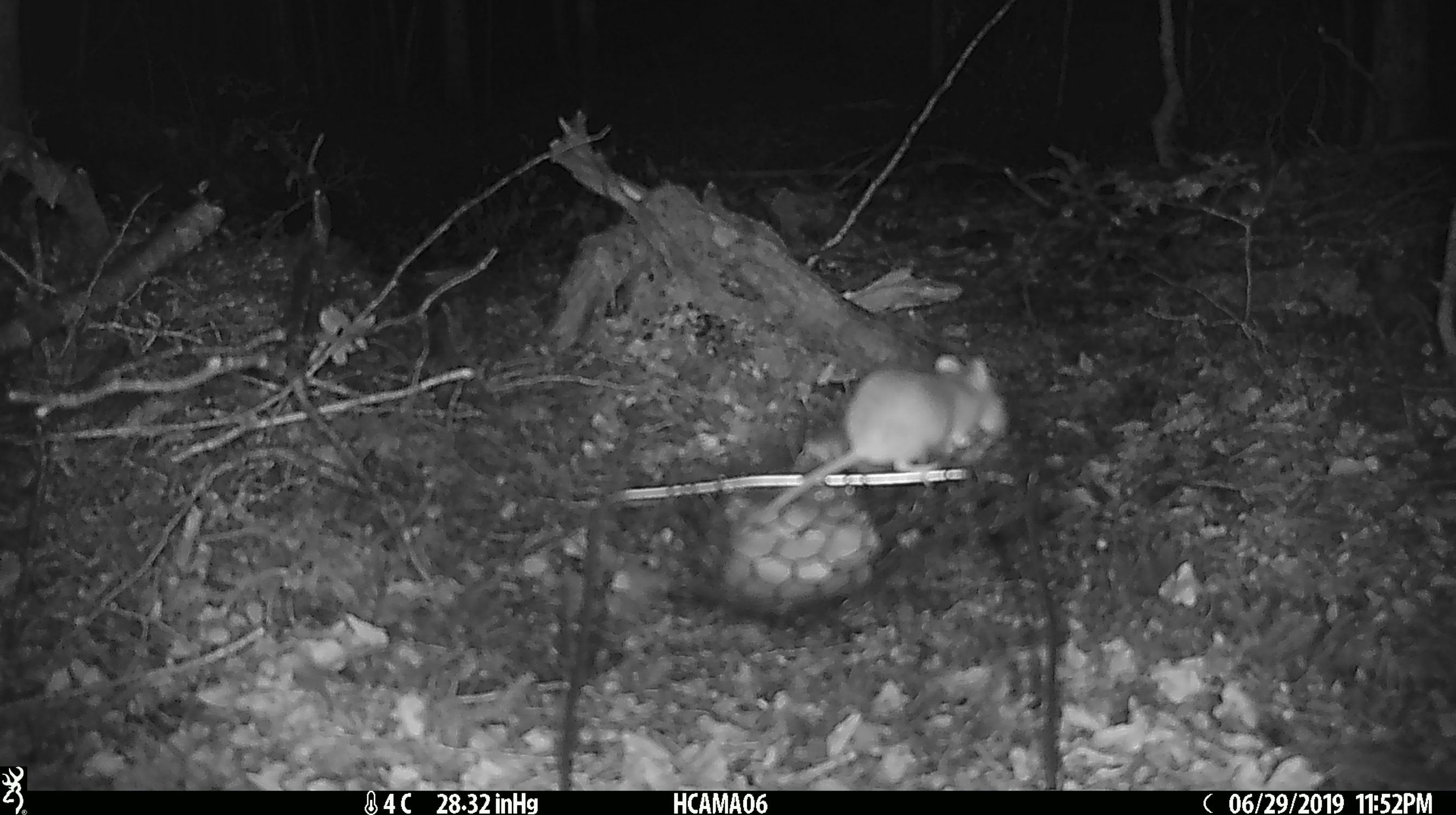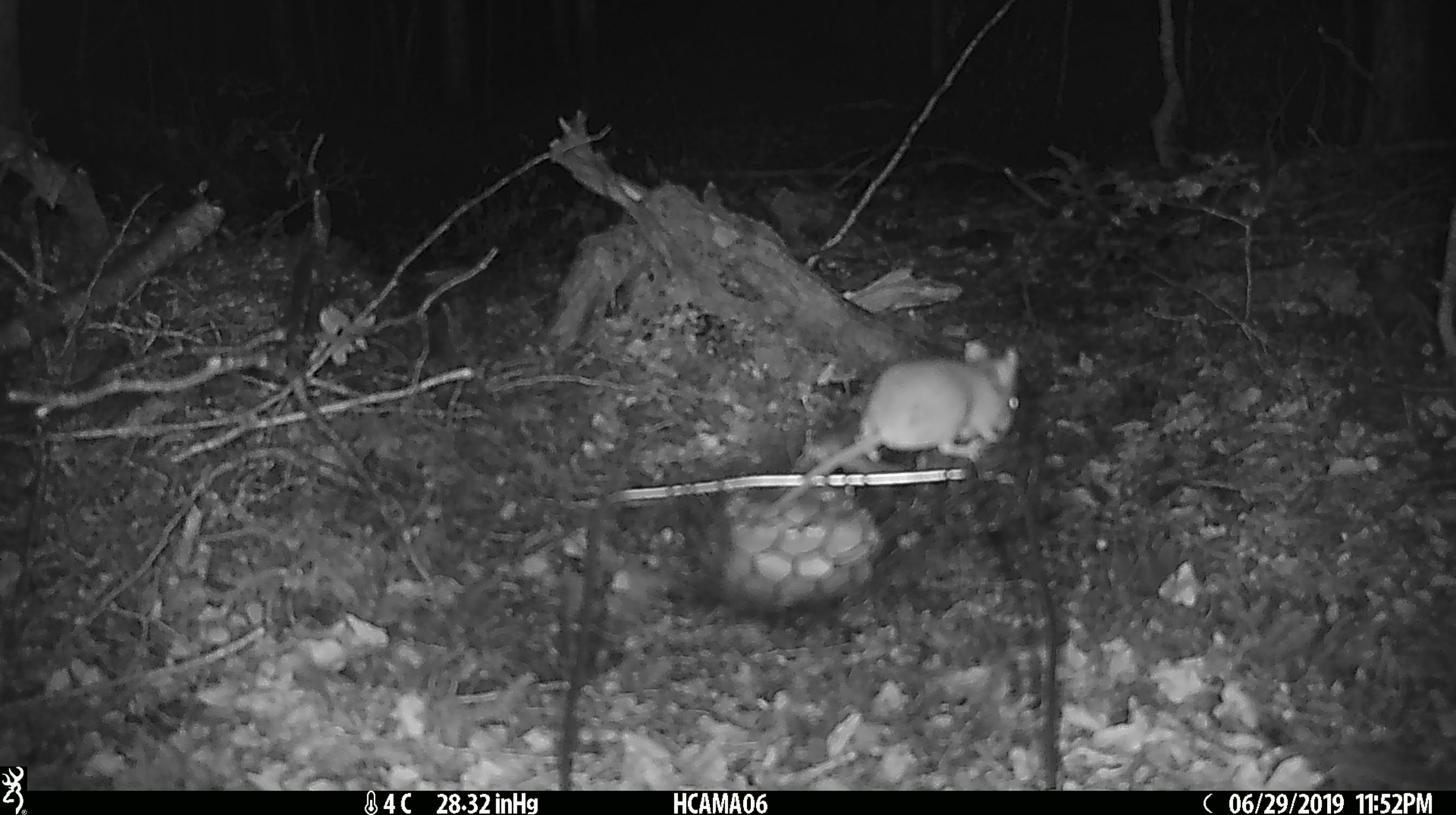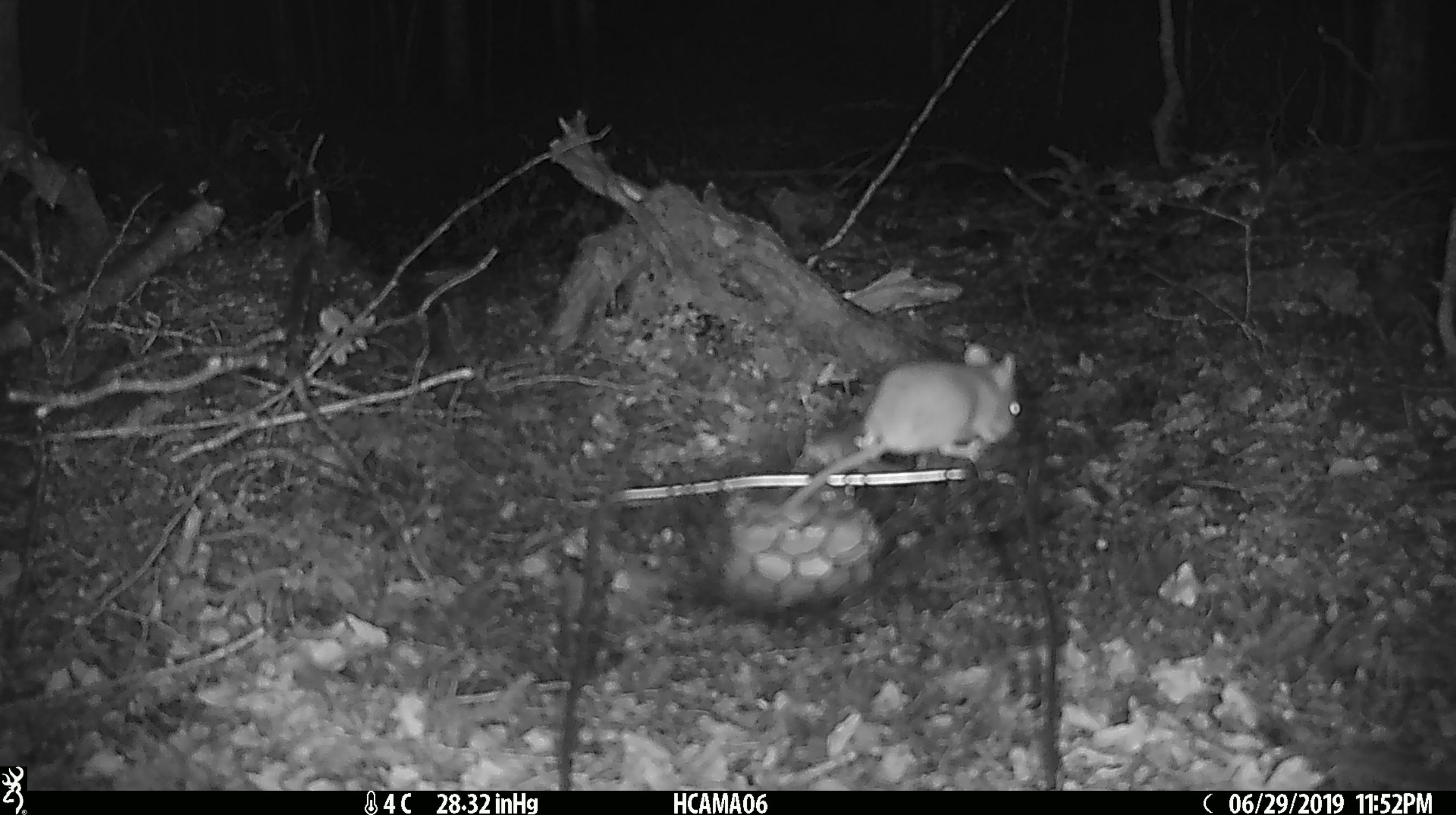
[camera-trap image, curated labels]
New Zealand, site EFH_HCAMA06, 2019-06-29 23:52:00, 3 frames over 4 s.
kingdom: Animalia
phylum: Chordata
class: Mammalia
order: Rodentia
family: Muridae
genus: Mus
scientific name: Mus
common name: mouse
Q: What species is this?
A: Mouse (Mus).